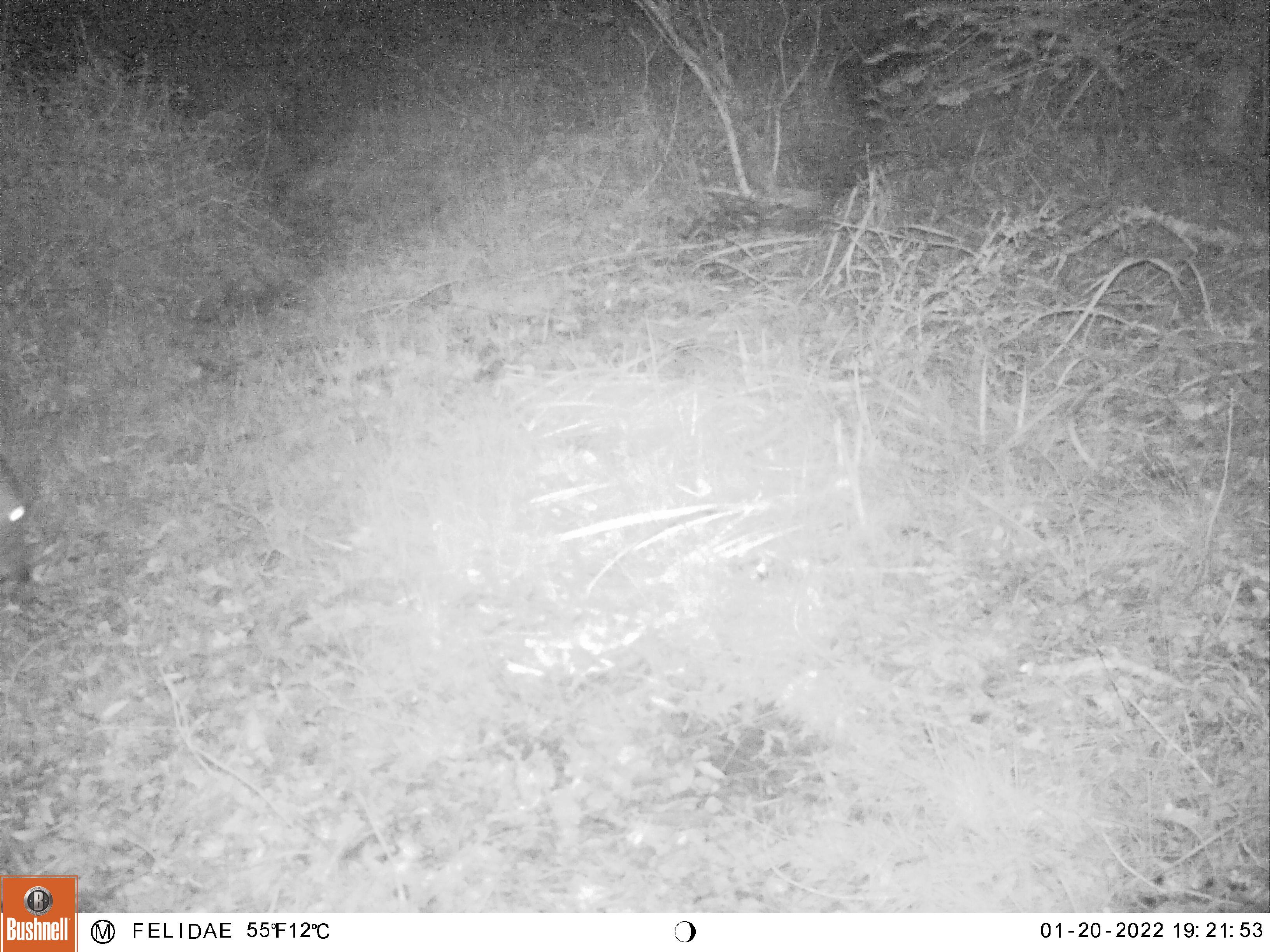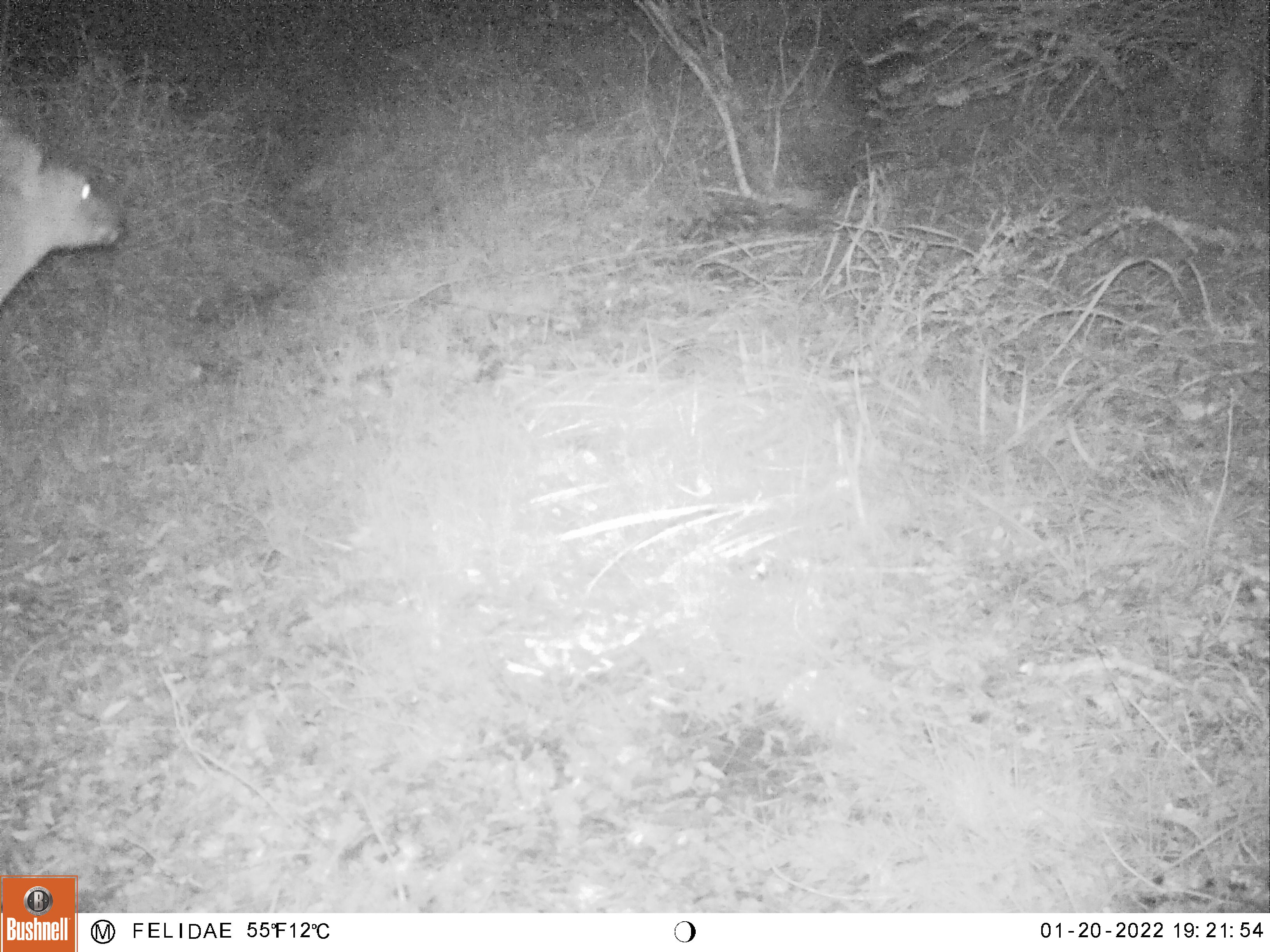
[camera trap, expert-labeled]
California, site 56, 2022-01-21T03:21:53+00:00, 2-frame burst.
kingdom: Animalia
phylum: Chordata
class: Mammalia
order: Artiodactyla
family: Cervidae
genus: Odocoileus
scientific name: Odocoileus hemionus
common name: mule deer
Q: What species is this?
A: Mule deer (Odocoileus hemionus).